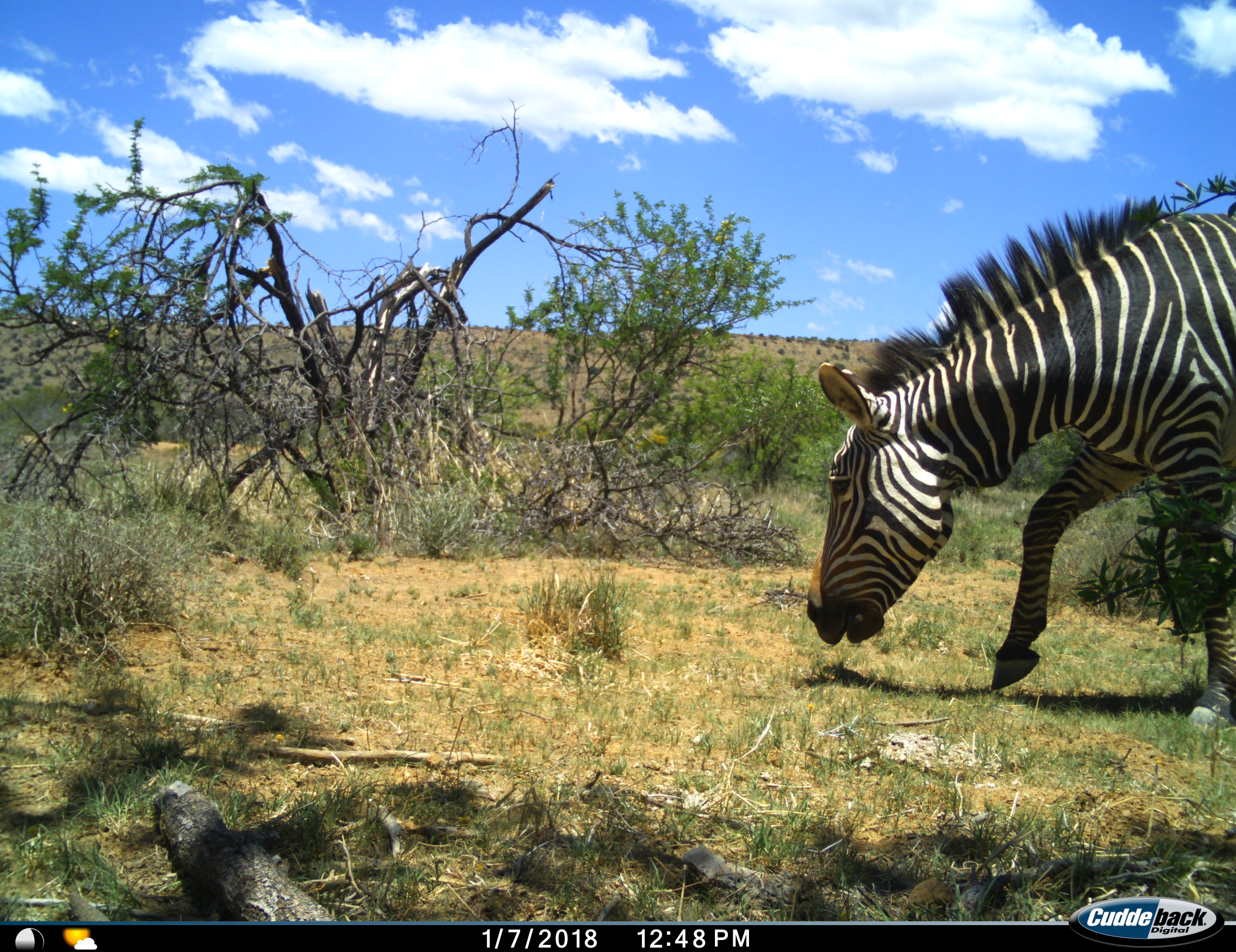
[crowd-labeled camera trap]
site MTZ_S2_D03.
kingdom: Animalia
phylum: Chordata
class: Mammalia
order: Perissodactyla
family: Equidae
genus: Equus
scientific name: Equus zebra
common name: mountain zebra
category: zebramountain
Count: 1.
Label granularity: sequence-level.